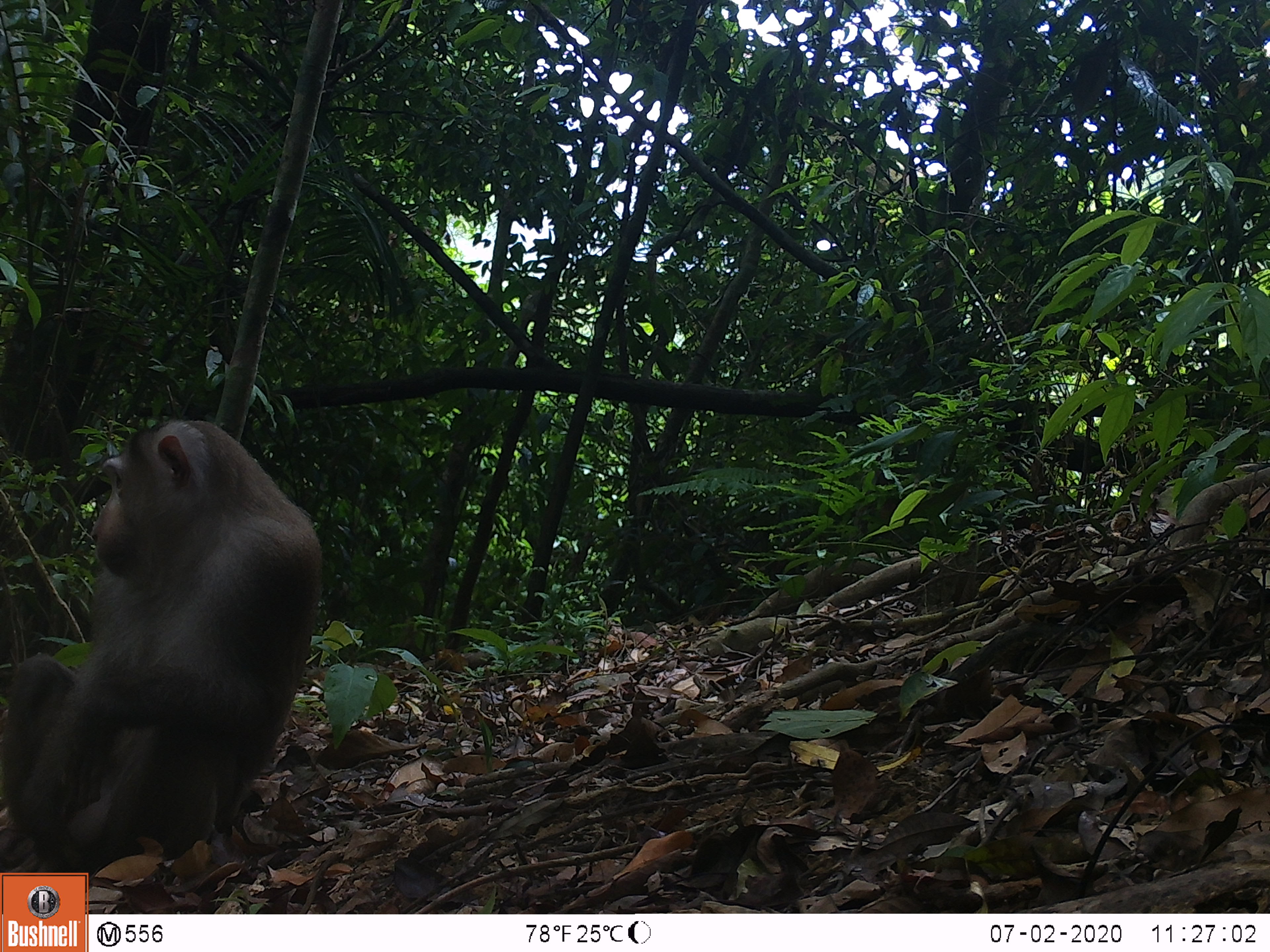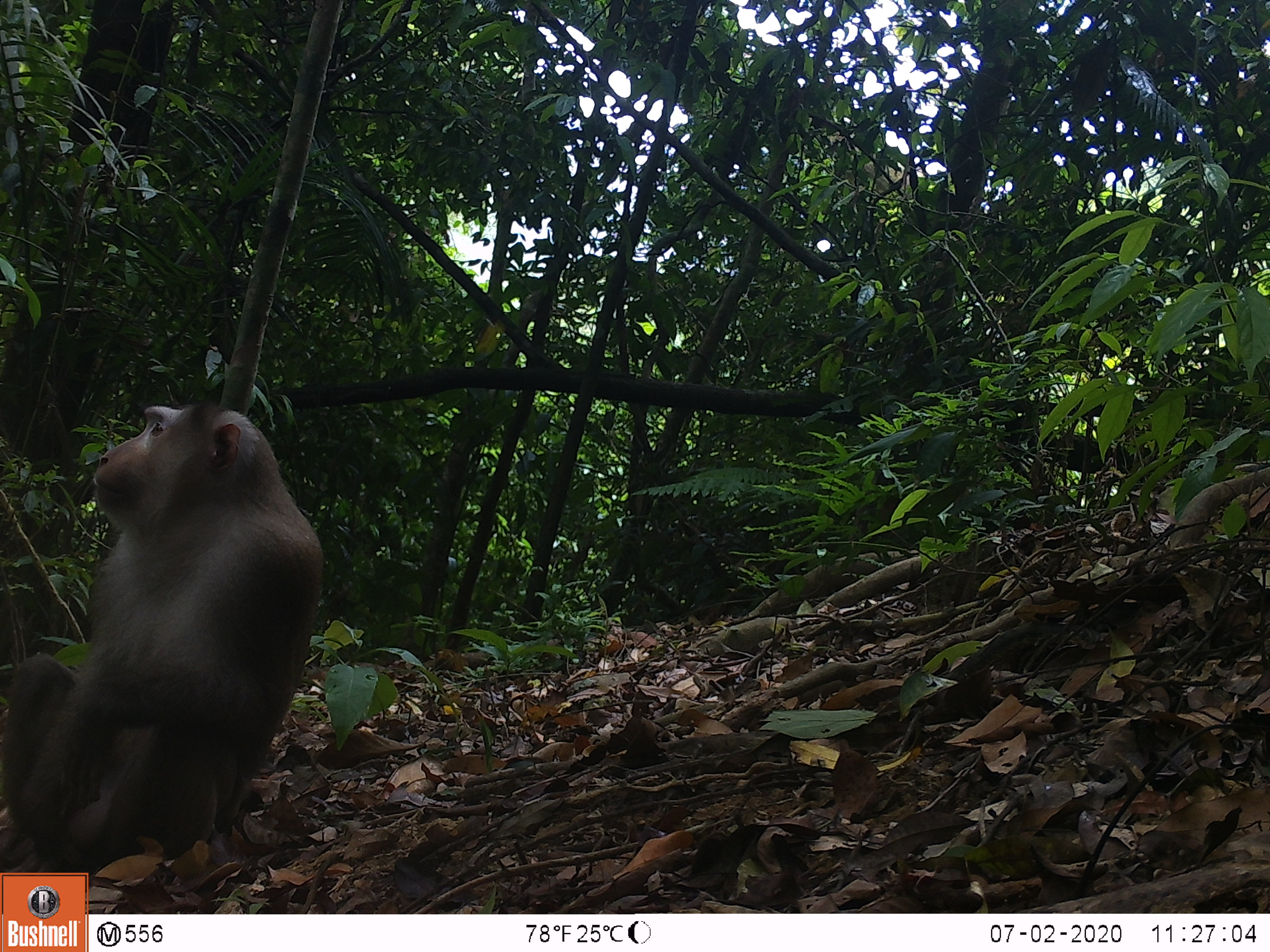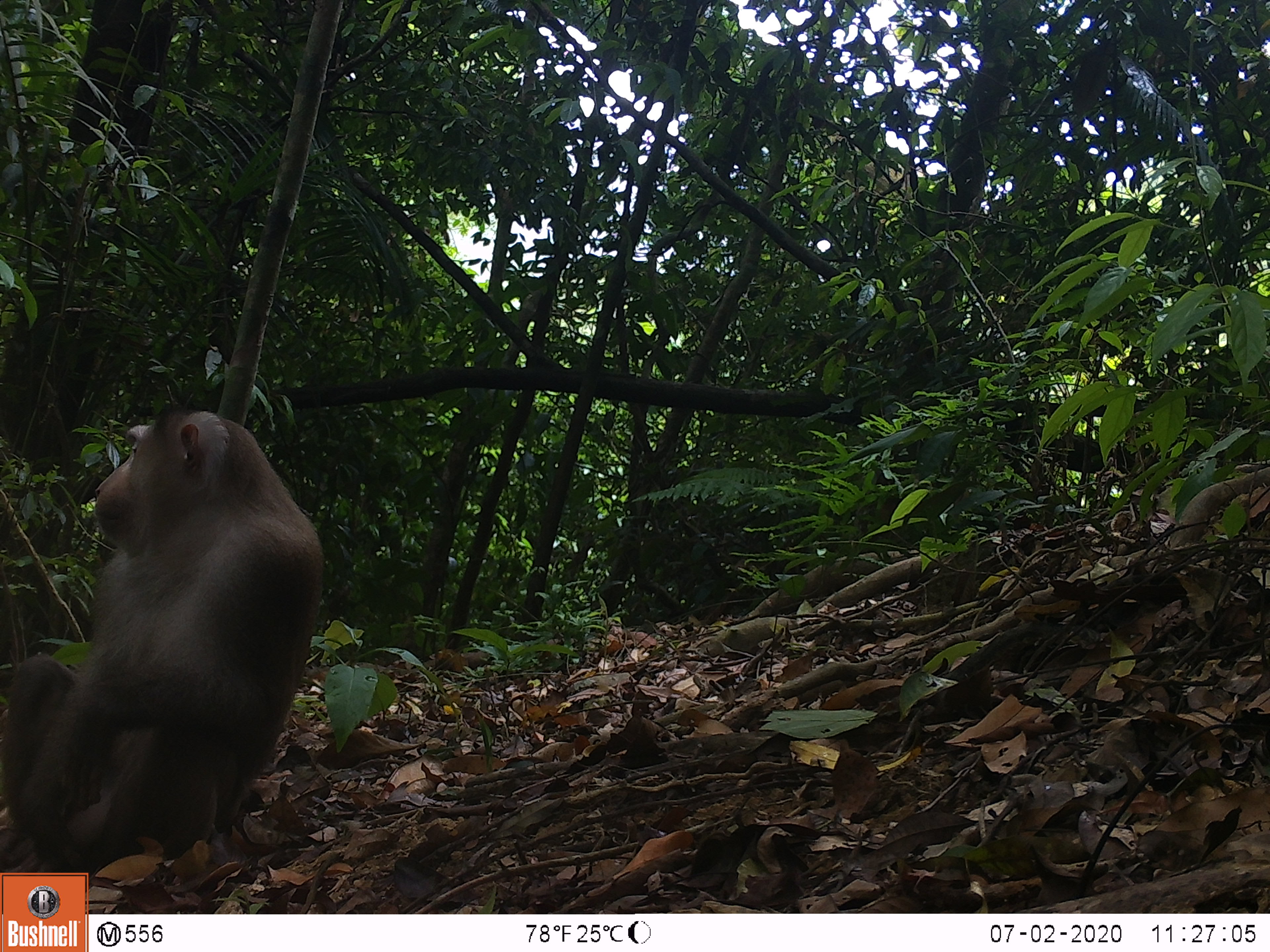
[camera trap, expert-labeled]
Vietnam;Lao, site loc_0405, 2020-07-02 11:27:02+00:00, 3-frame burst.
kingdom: Animalia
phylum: Chordata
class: Mammalia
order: Primates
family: Cercopithecidae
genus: Macaca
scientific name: Macaca nemestrina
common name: pig-tailed macaque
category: pig tailed macaque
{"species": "pig tailed macaque (pig-tailed macaque) (Macaca nemestrina)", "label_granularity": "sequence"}